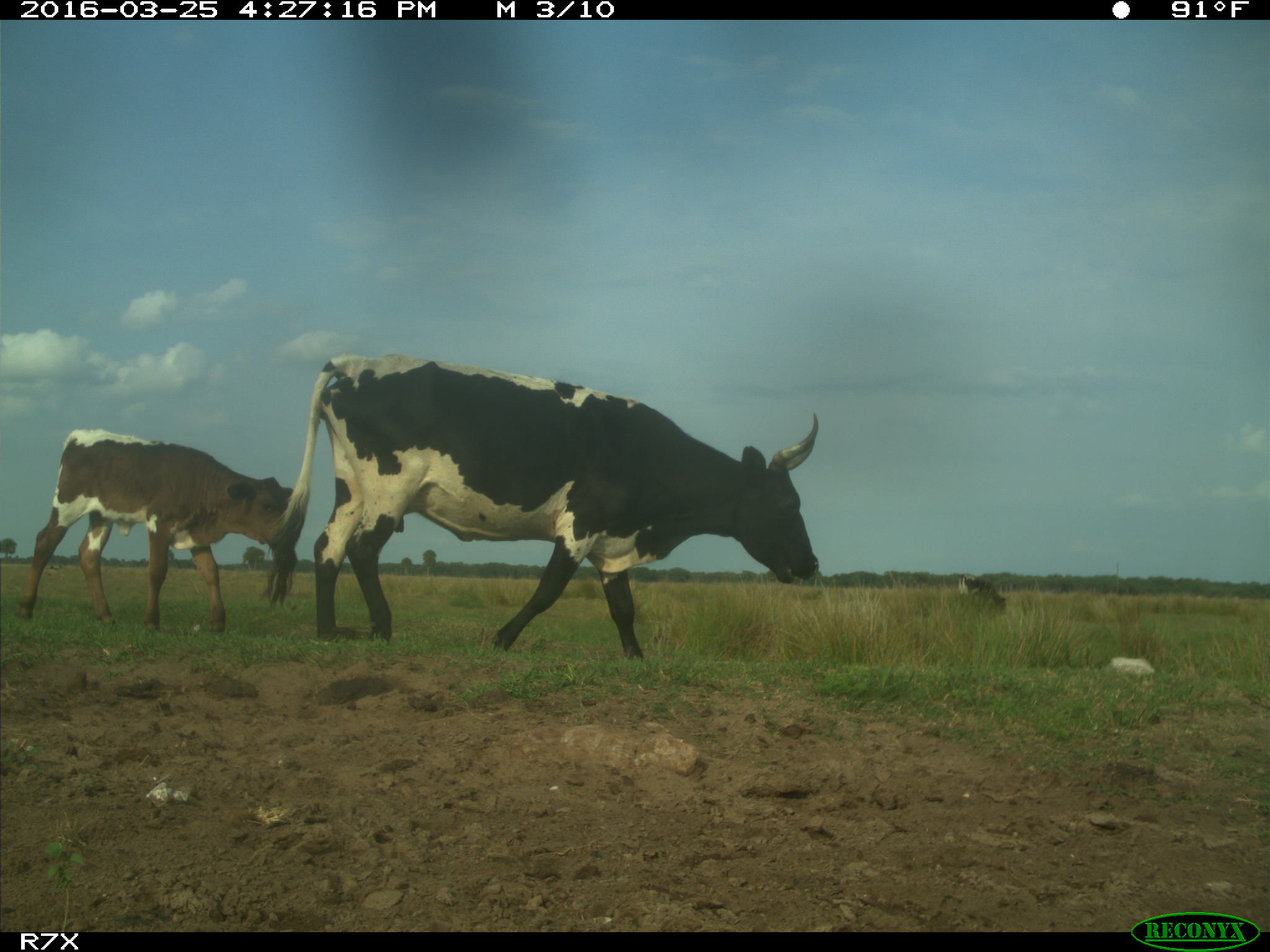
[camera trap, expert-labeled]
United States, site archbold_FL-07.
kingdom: Animalia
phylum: Chordata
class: Mammalia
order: Artiodactyla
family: Bovidae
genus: Bos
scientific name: Bos taurus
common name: domestic cow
Bos taurus (domestic cow).